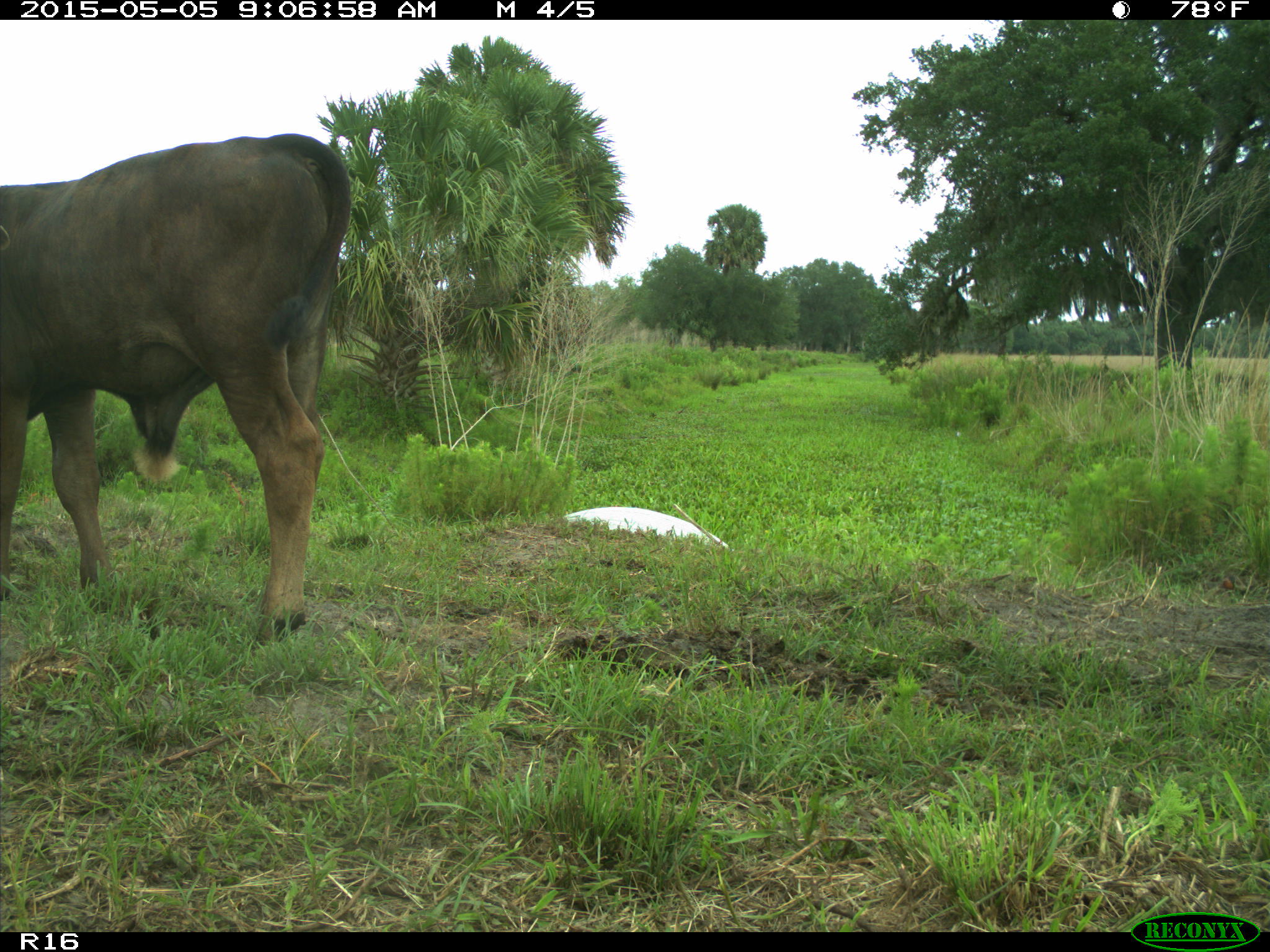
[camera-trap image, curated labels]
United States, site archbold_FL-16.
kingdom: Animalia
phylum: Chordata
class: Mammalia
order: Artiodactyla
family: Bovidae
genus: Bos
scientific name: Bos taurus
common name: domestic cow